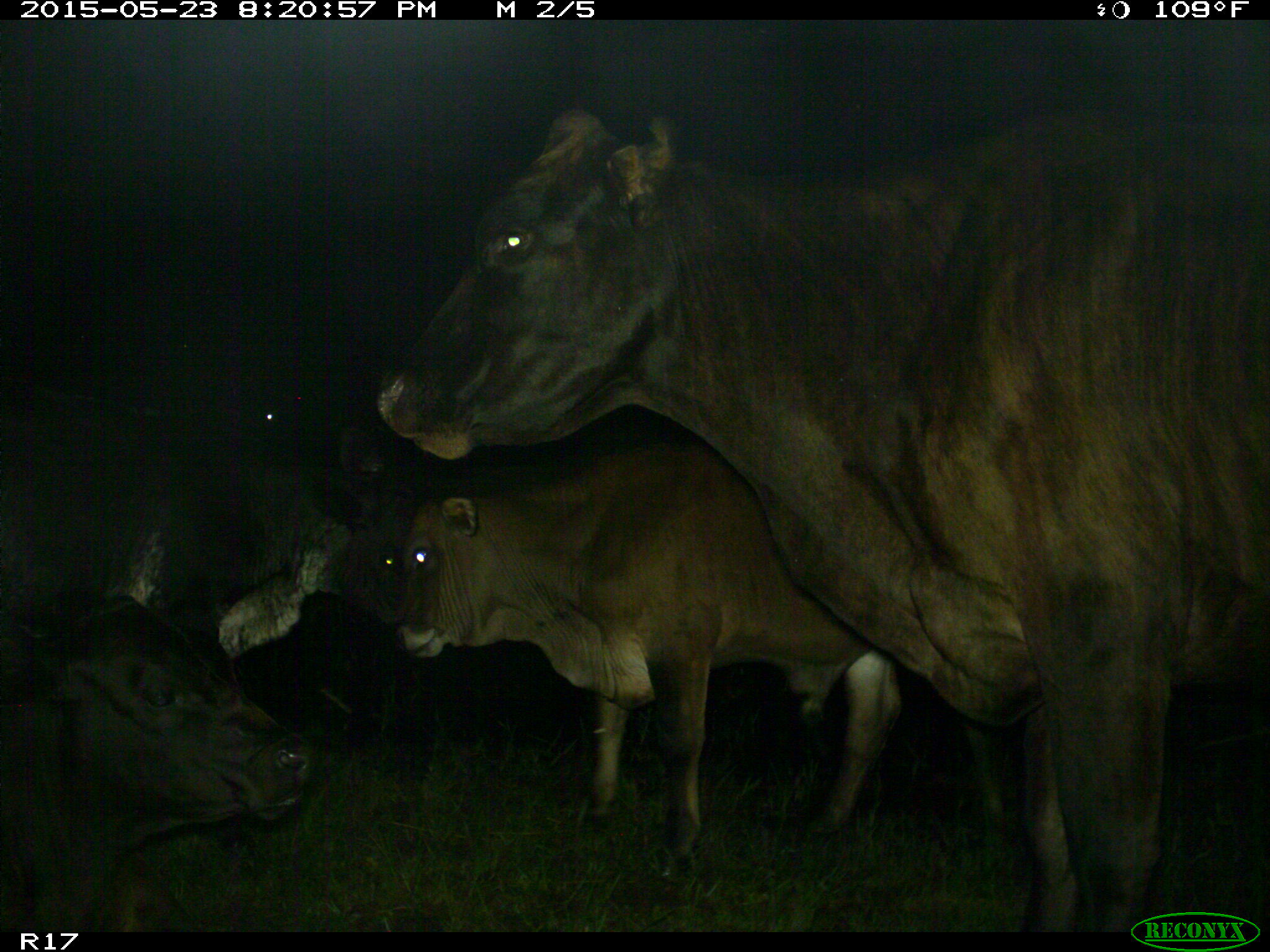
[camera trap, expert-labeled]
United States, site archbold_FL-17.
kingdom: Animalia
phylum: Chordata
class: Mammalia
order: Artiodactyla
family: Bovidae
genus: Bos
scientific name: Bos taurus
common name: domestic cow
Bos taurus (domestic cow).